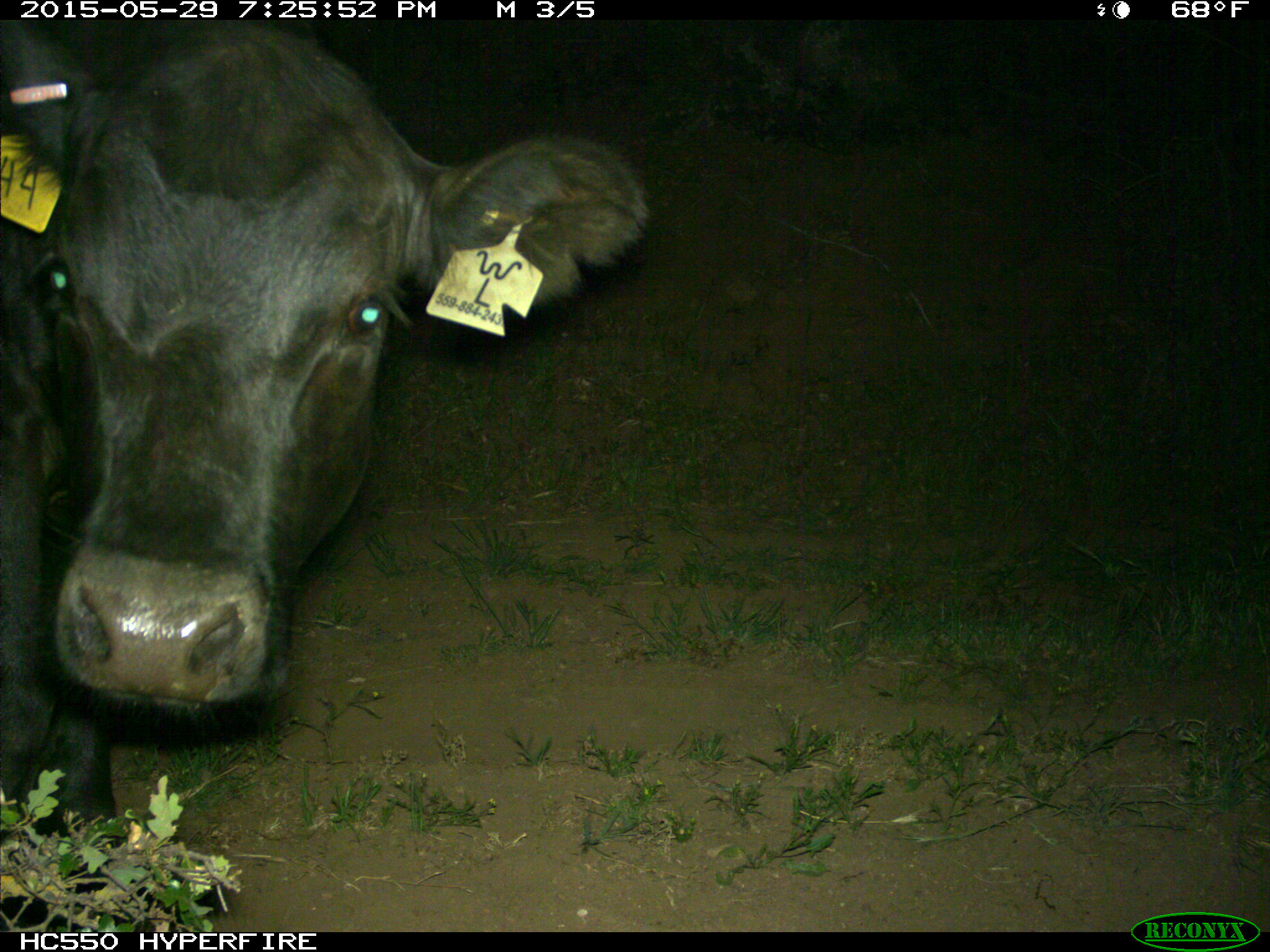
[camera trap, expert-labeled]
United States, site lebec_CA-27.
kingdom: Animalia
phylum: Chordata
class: Mammalia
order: Artiodactyla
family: Bovidae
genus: Bos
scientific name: Bos taurus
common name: domestic cow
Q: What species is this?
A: Bos taurus (domestic cow).